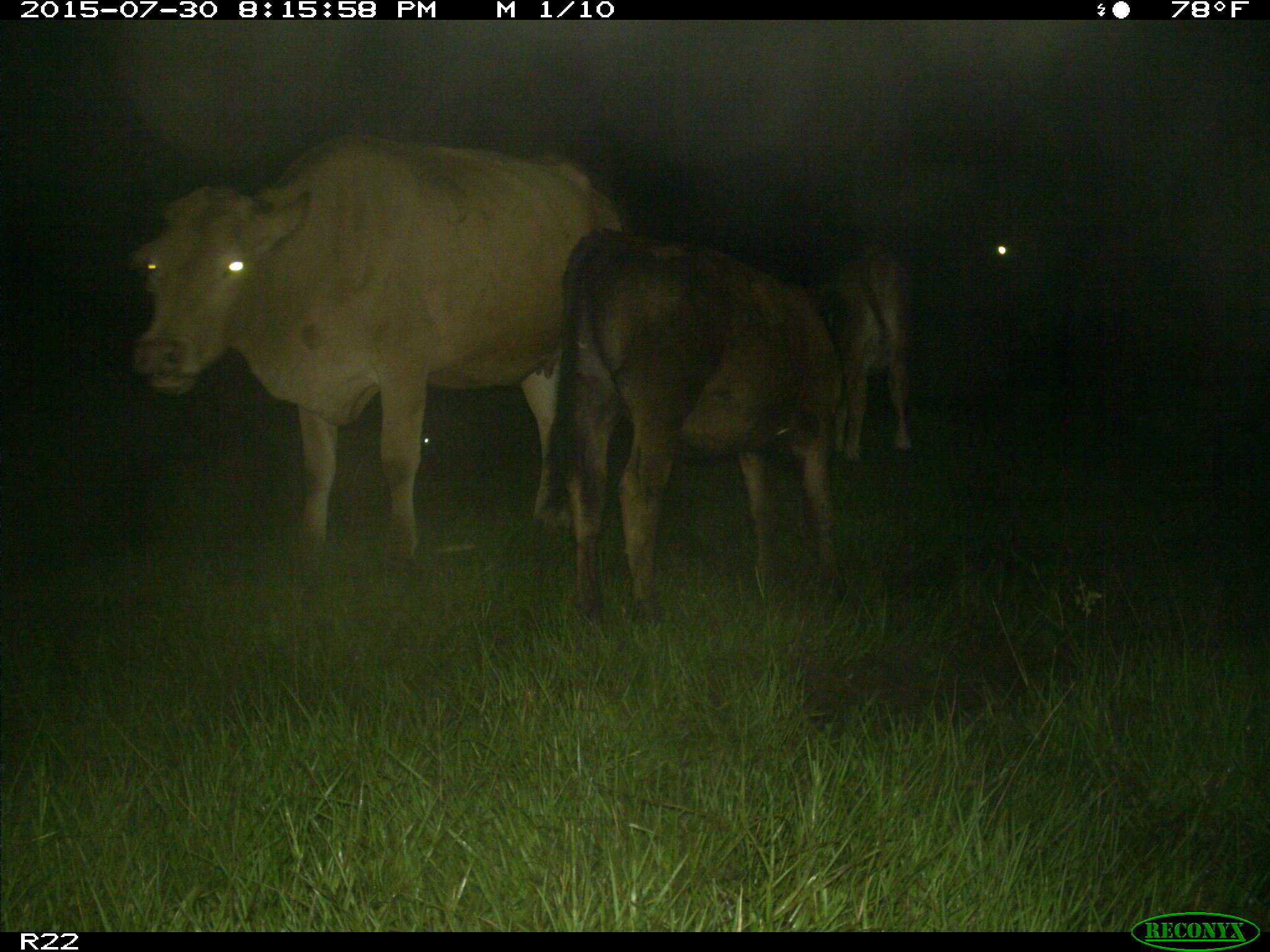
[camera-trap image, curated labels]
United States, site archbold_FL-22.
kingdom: Animalia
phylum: Chordata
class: Mammalia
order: Artiodactyla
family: Bovidae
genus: Bos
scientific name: Bos taurus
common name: domestic cow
Bos taurus (domestic cow).